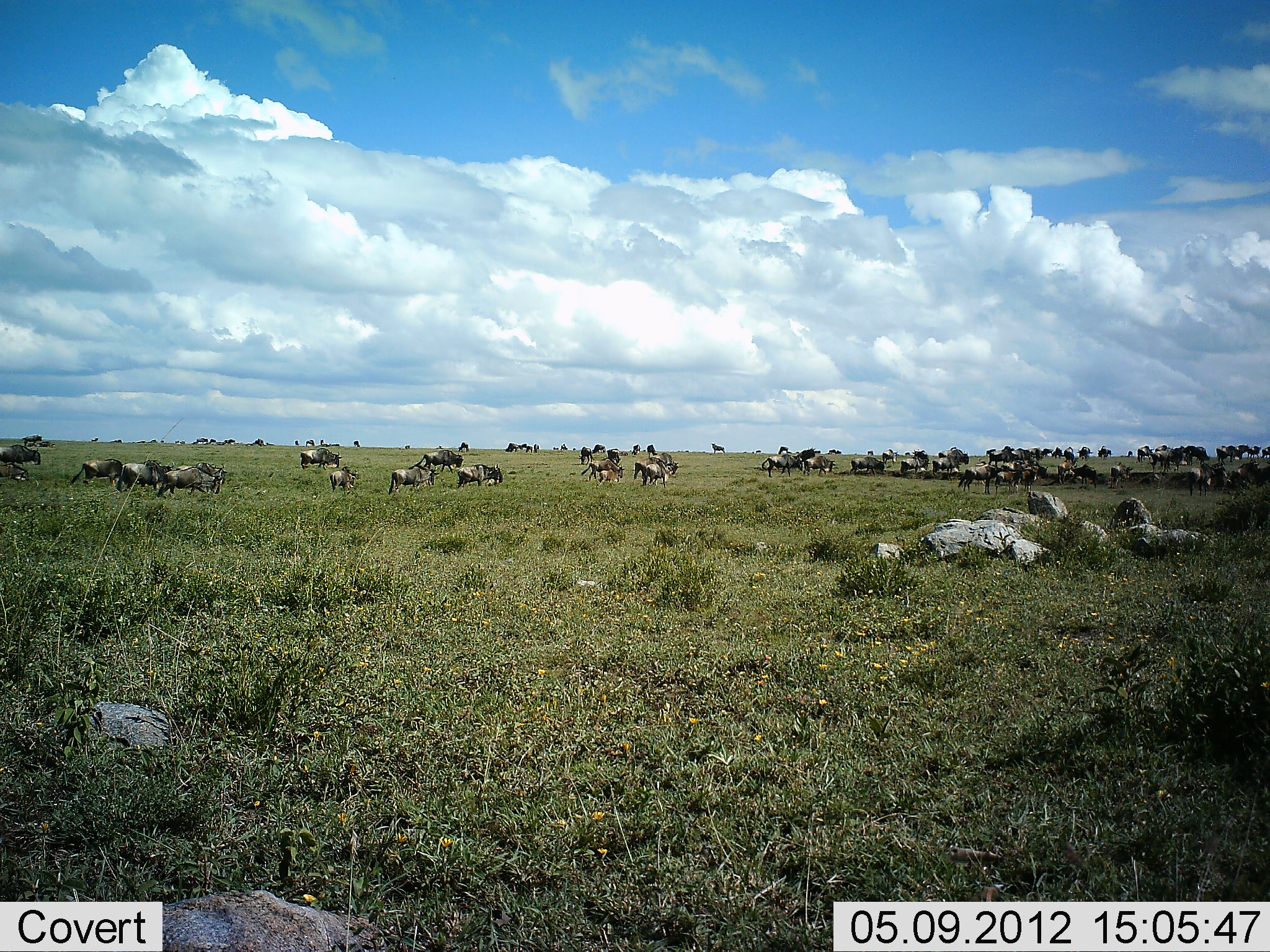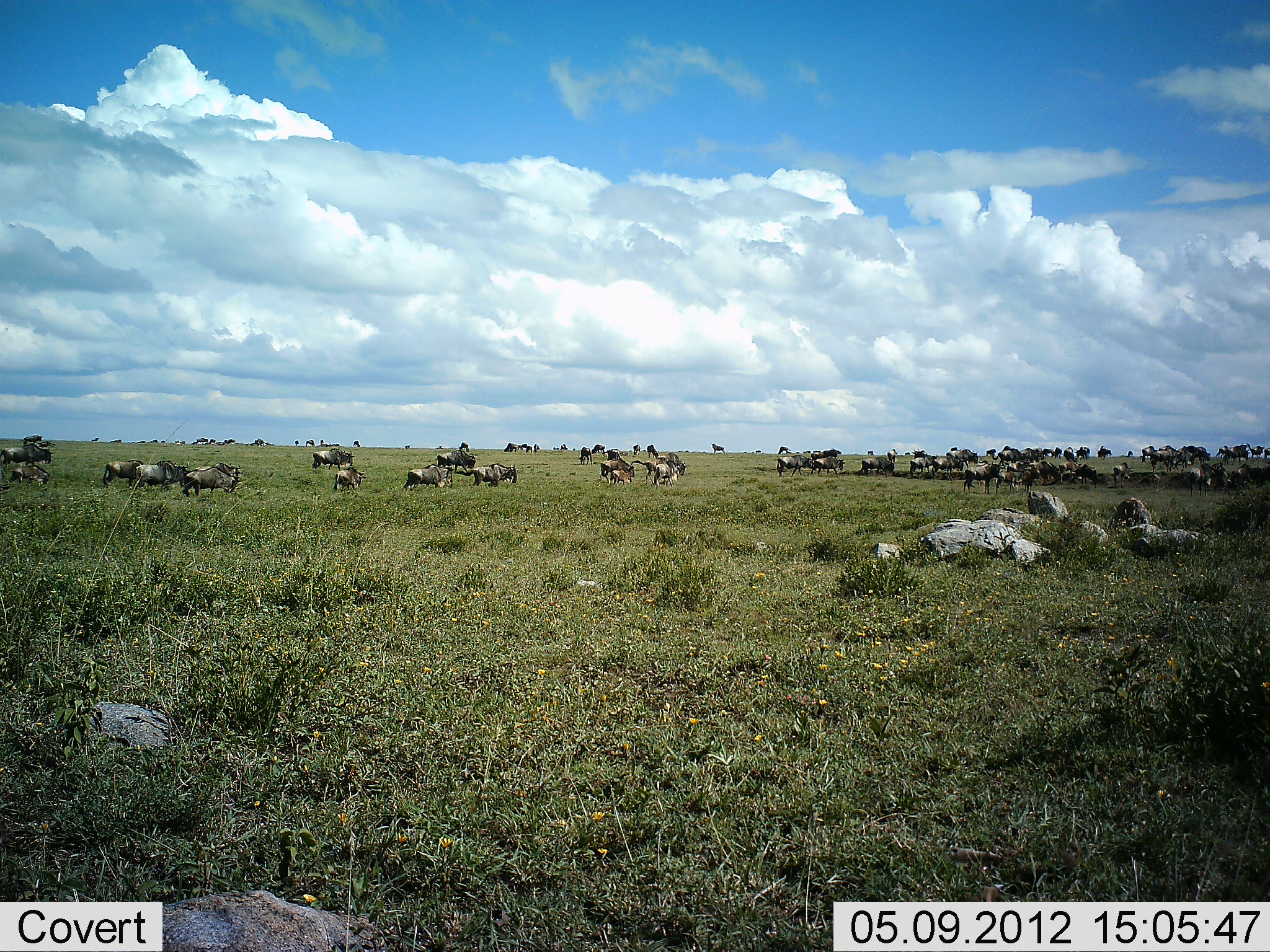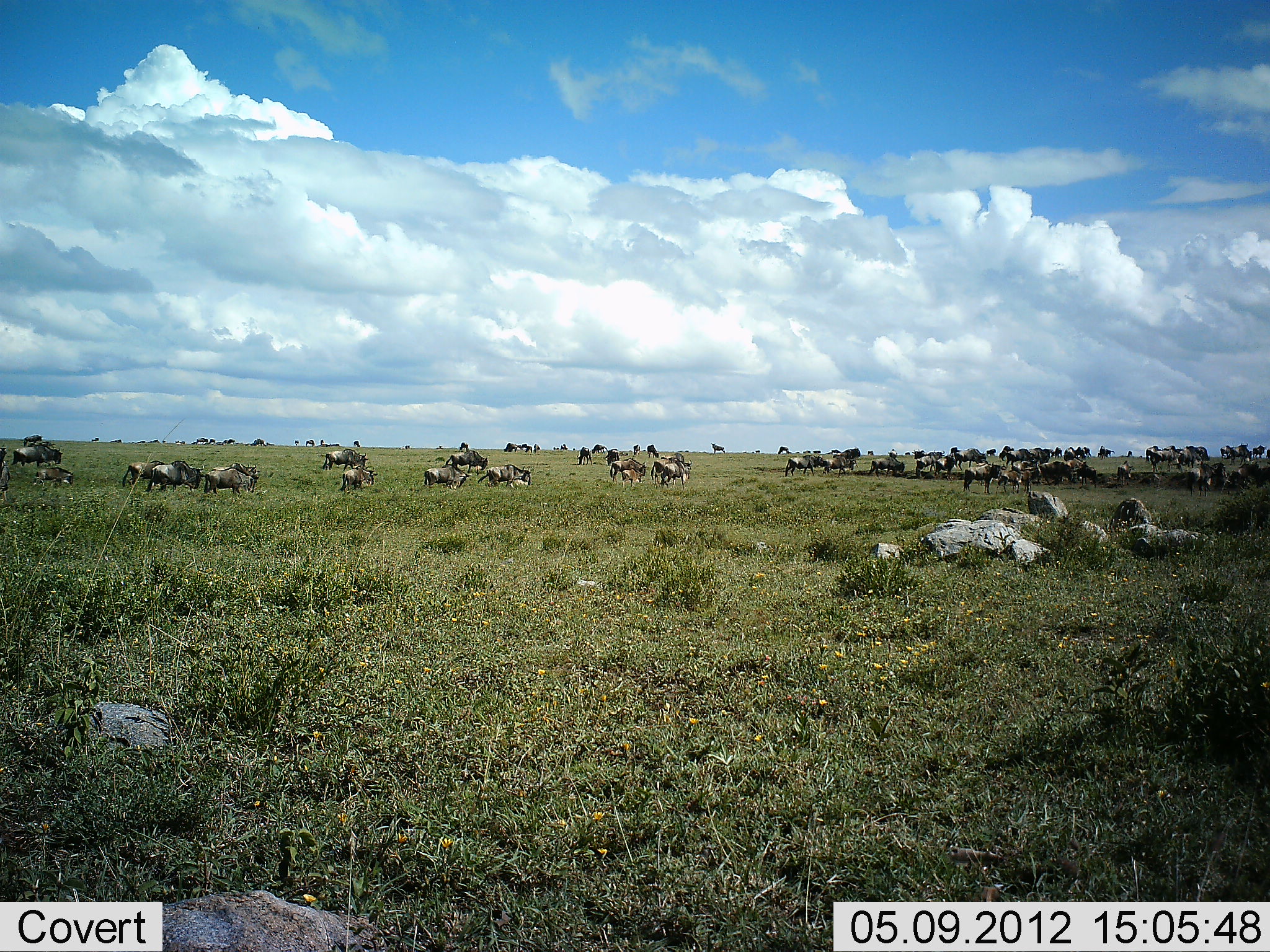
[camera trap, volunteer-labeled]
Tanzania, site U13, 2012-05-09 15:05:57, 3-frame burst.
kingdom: Animalia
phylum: Chordata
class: Mammalia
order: Artiodactyla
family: Bovidae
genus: Connochaetes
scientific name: Connochaetes taurinus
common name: blue wildebeest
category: wildebeest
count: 51+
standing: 10%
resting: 0%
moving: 100%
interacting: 0%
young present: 0%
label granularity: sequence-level